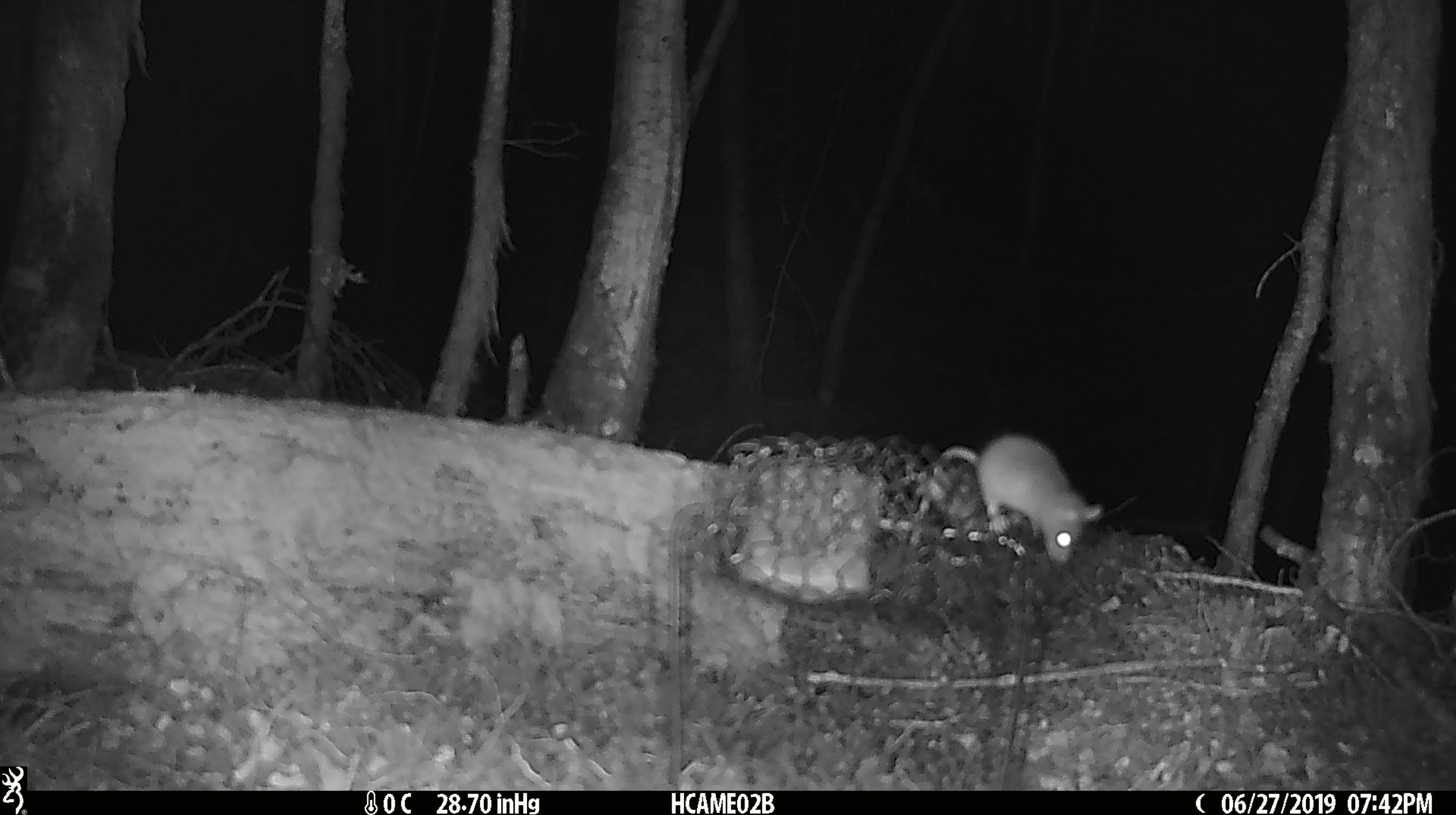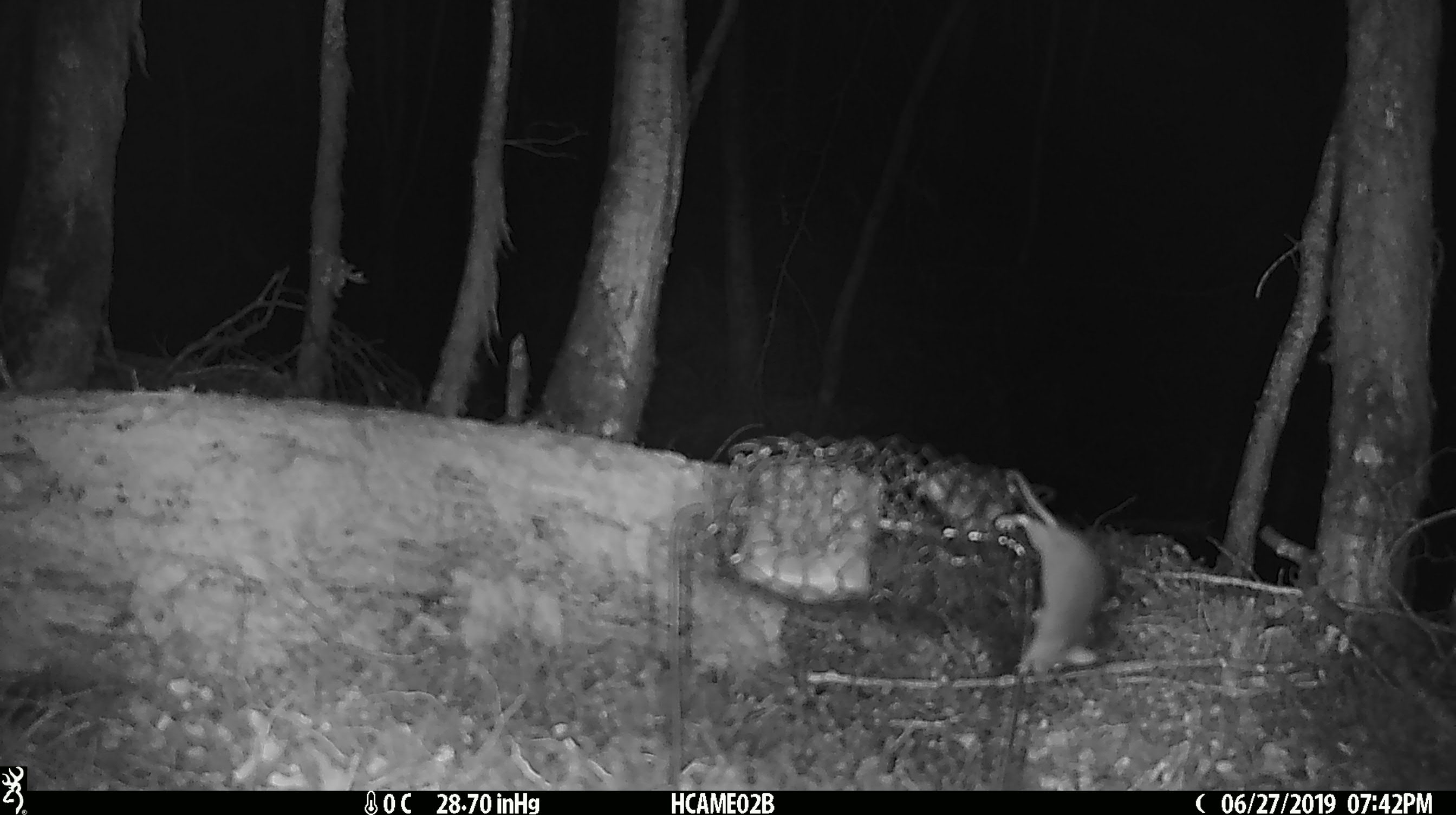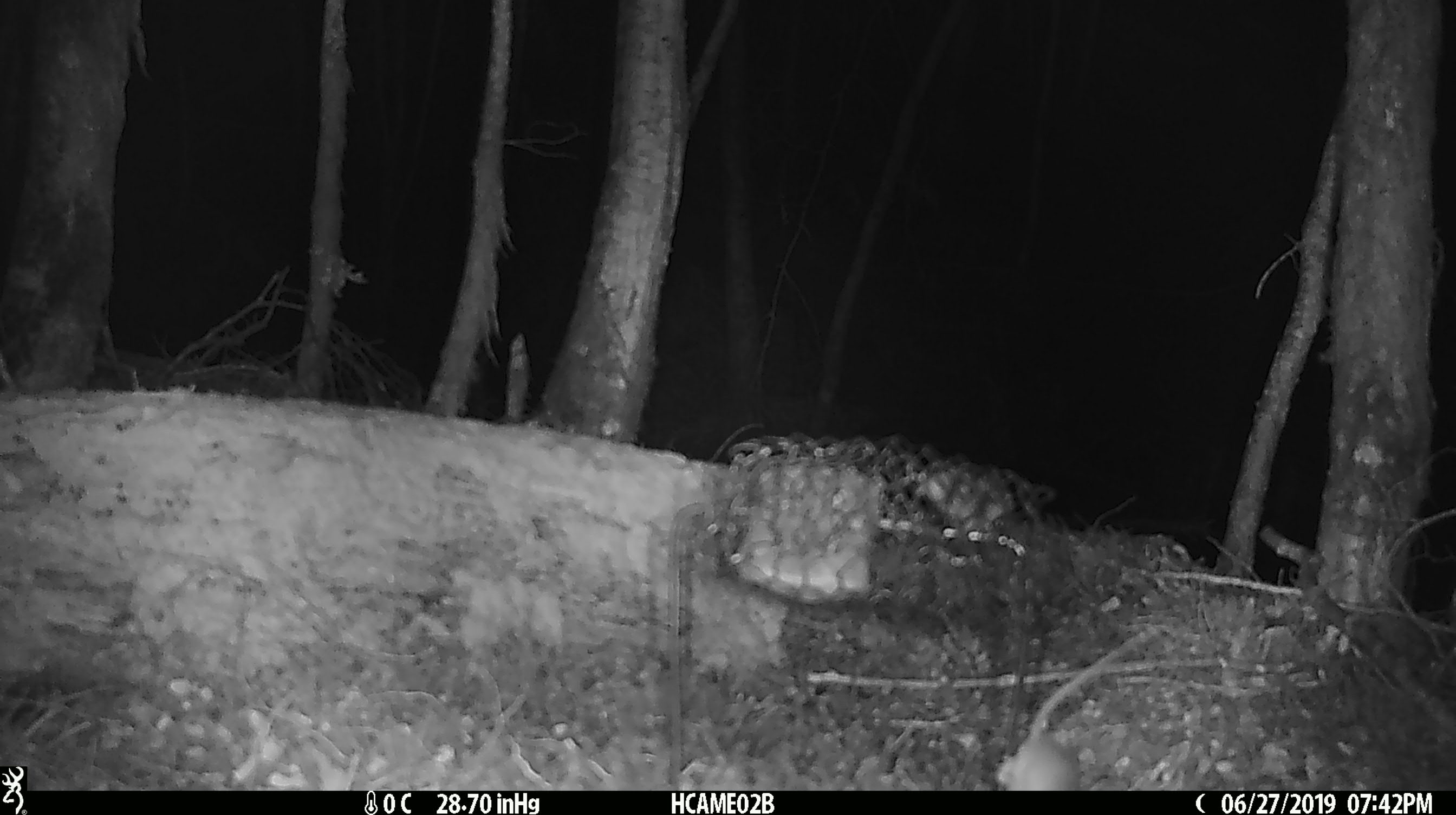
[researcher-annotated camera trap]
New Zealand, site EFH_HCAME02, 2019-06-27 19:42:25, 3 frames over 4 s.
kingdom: Animalia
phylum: Chordata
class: Mammalia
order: Rodentia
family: Muridae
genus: Mus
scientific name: Mus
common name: mouse